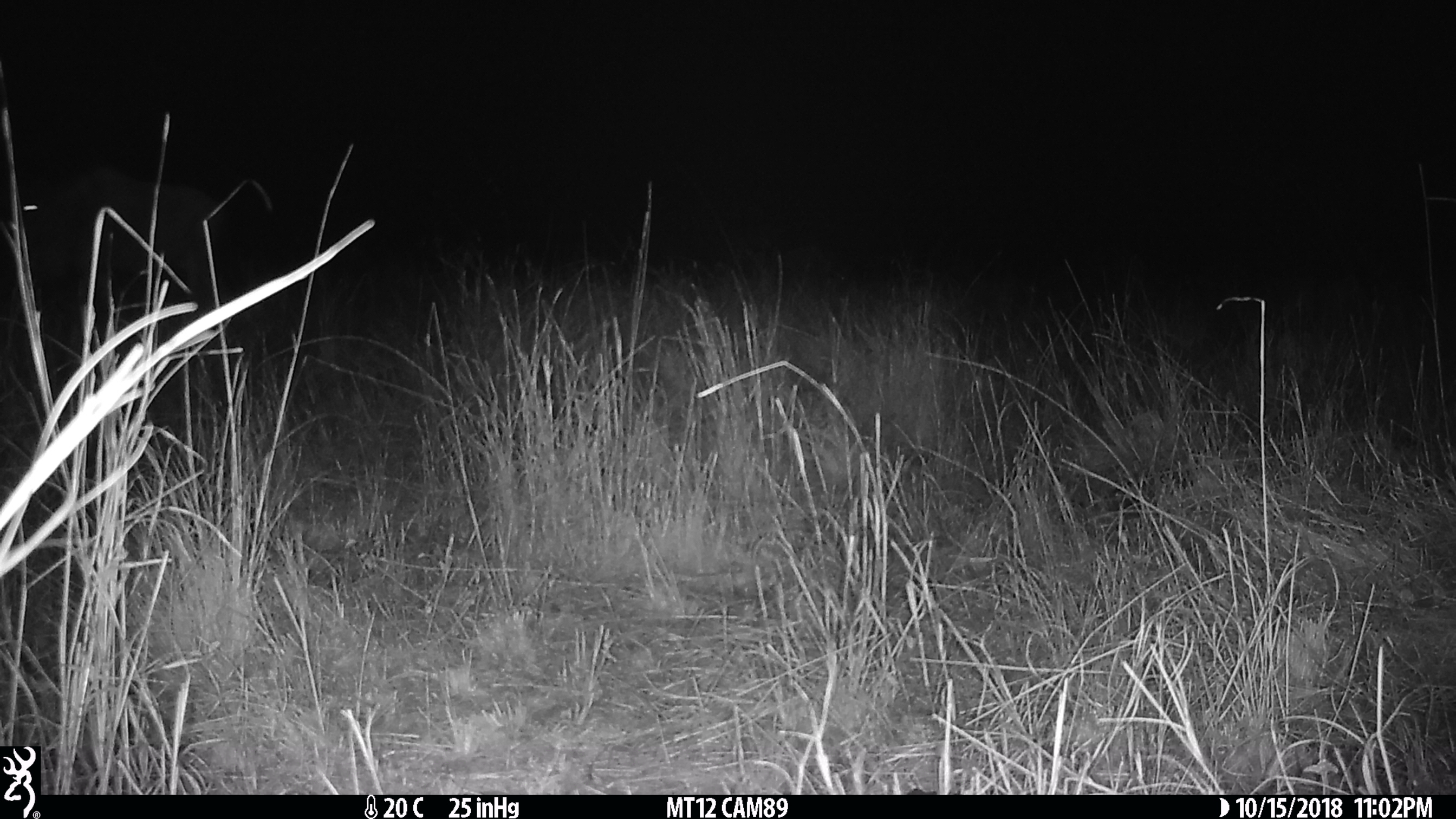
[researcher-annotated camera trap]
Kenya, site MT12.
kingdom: Animalia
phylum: Chordata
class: Mammalia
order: Artiodactyla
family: Bovidae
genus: Connochaetes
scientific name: Connochaetes taurinus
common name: blue wildebeest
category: wildebeest